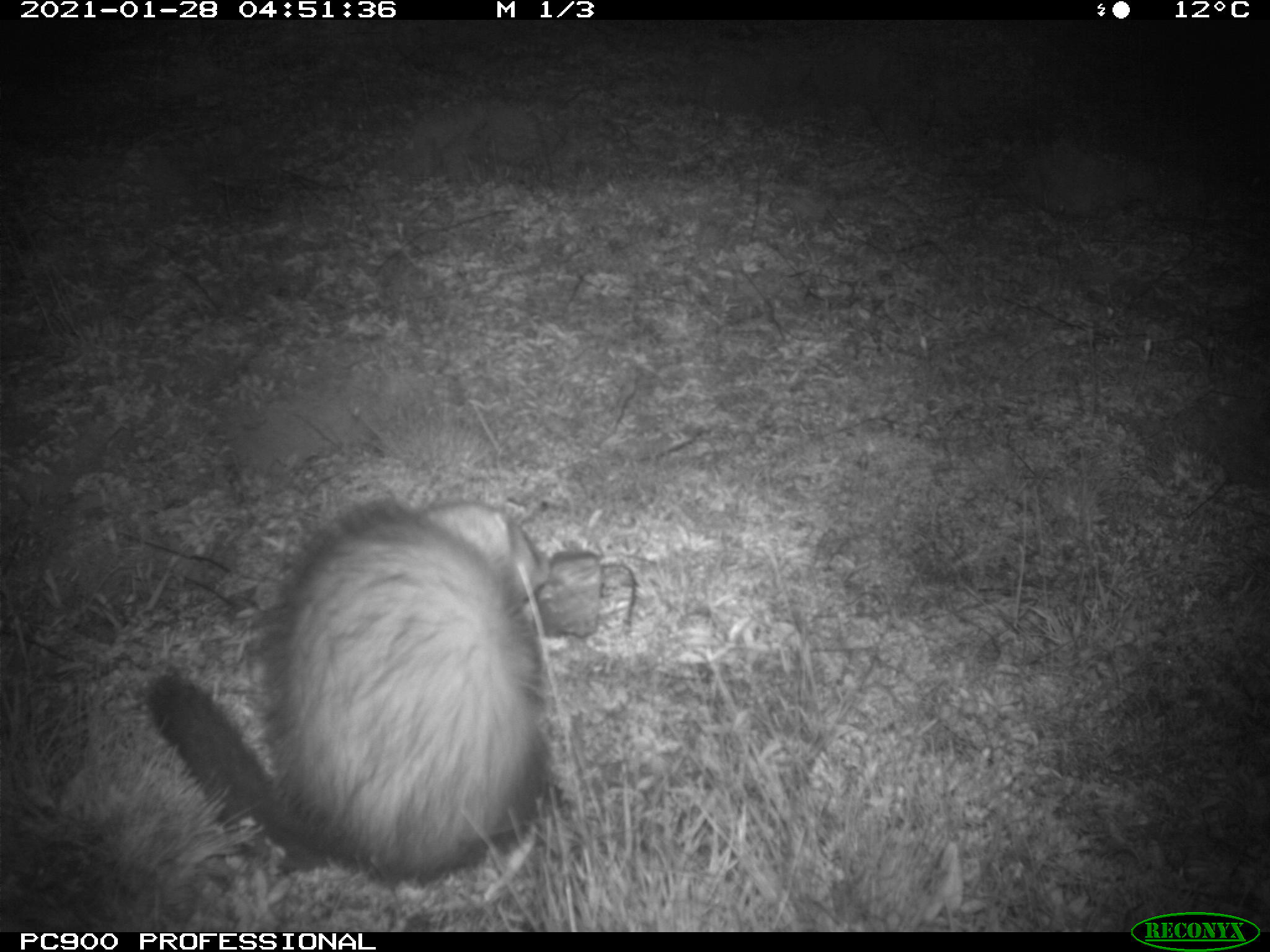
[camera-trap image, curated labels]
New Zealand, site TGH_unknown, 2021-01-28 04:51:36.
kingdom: Animalia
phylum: Chordata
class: Mammalia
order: Carnivora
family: Mustelidae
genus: Mustela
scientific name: Mustela furo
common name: ferret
Ferret (Mustela furo).